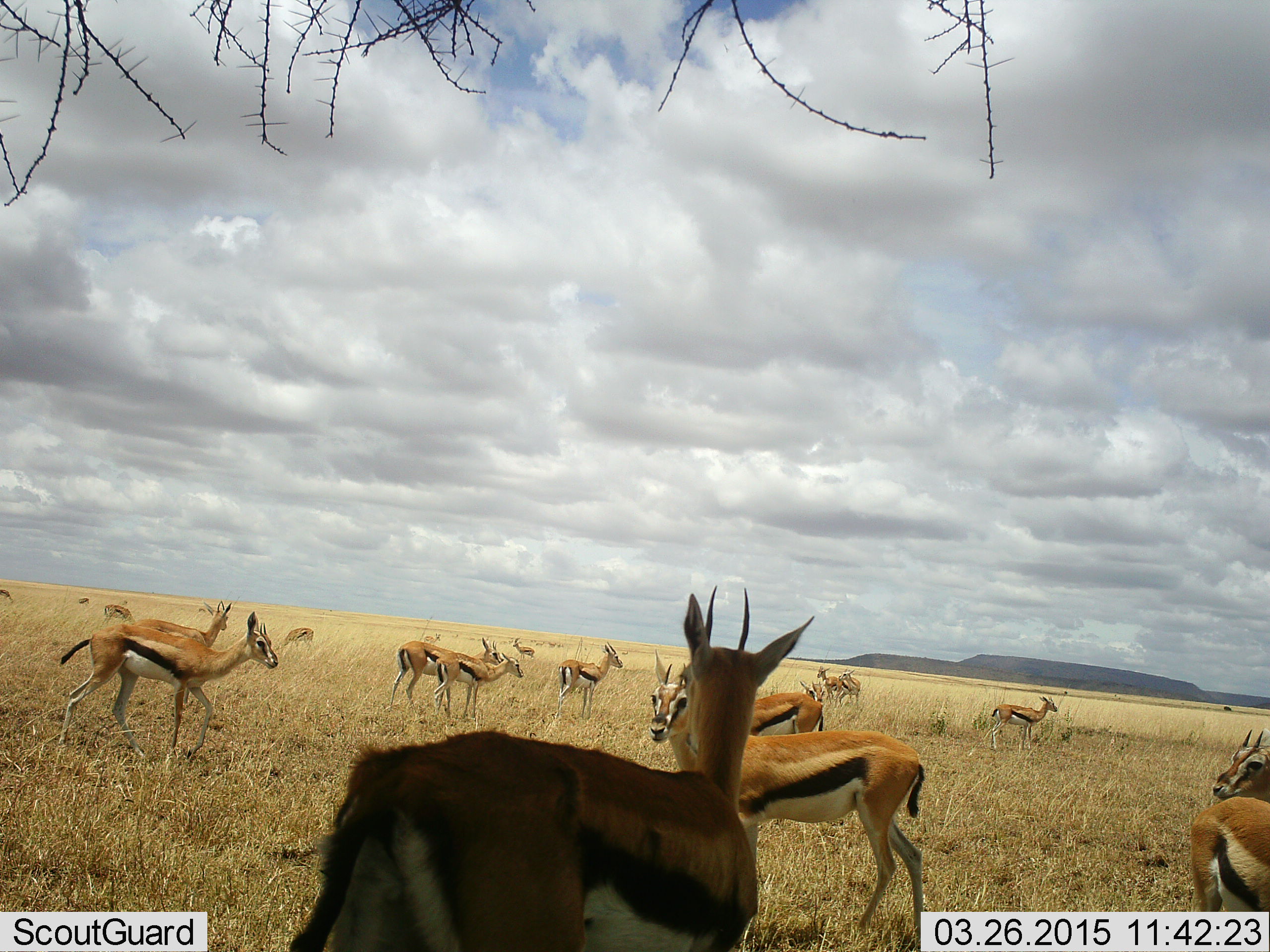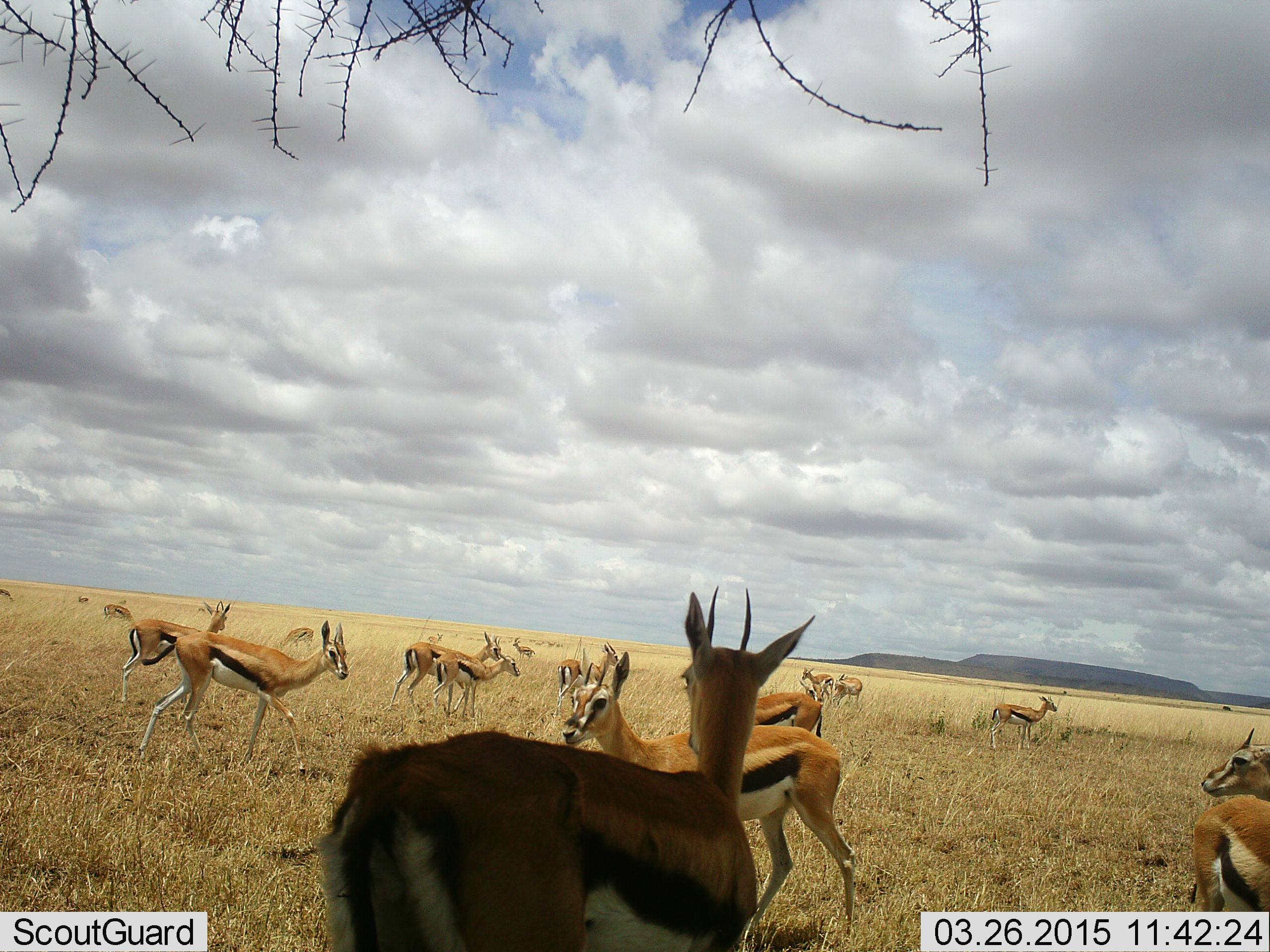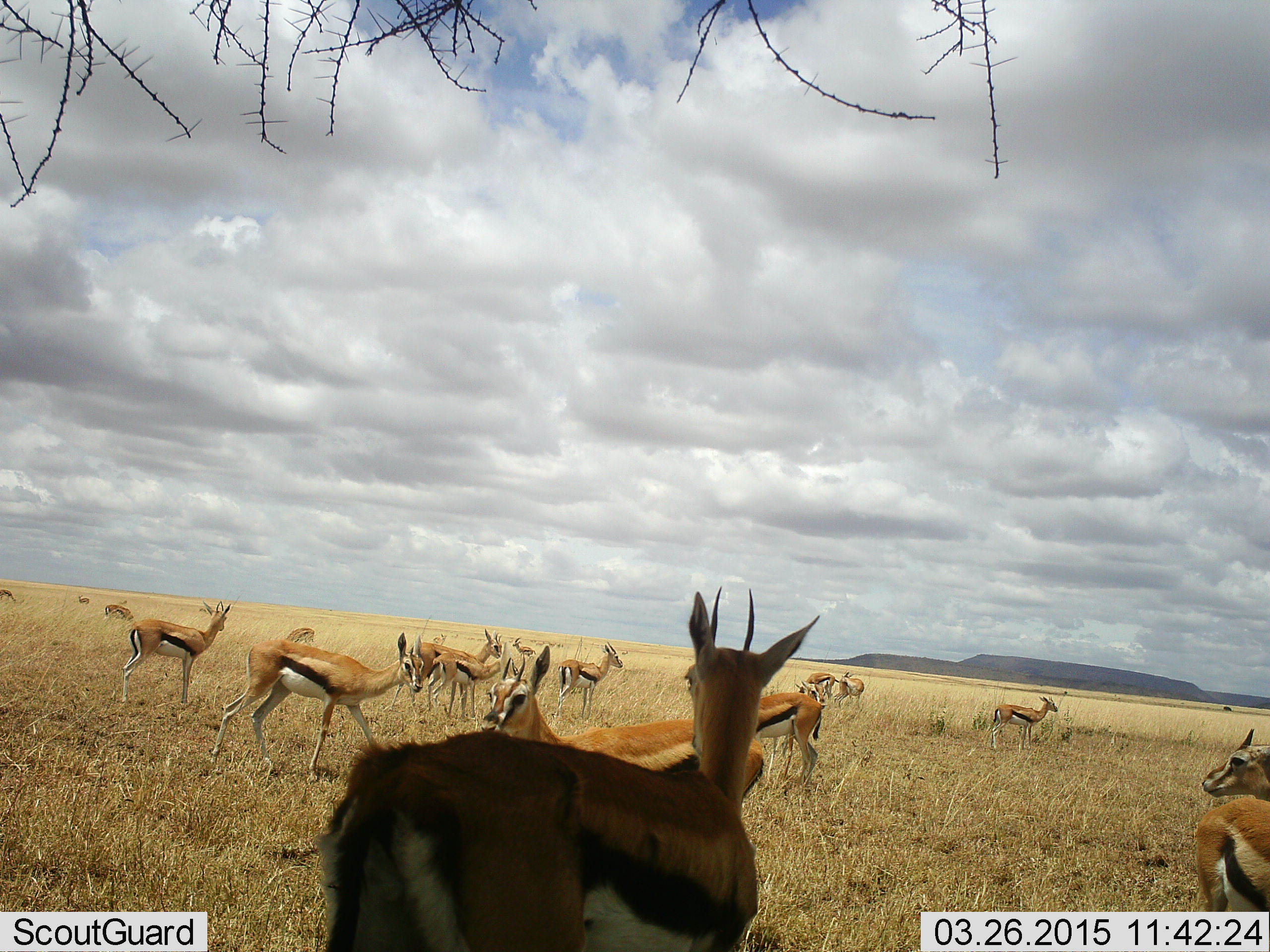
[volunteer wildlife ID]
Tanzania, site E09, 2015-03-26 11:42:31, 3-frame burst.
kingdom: Animalia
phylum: Chordata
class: Mammalia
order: Artiodactyla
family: Bovidae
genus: Eudorcas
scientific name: Eudorcas thomsonii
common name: thomson's gazelle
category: gazellethomsons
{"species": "gazellethomsons (thomson's gazelle) (Eudorcas thomsonii)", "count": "11-50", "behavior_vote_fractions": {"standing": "80%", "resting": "0%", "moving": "90%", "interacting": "10%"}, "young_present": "0%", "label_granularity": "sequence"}